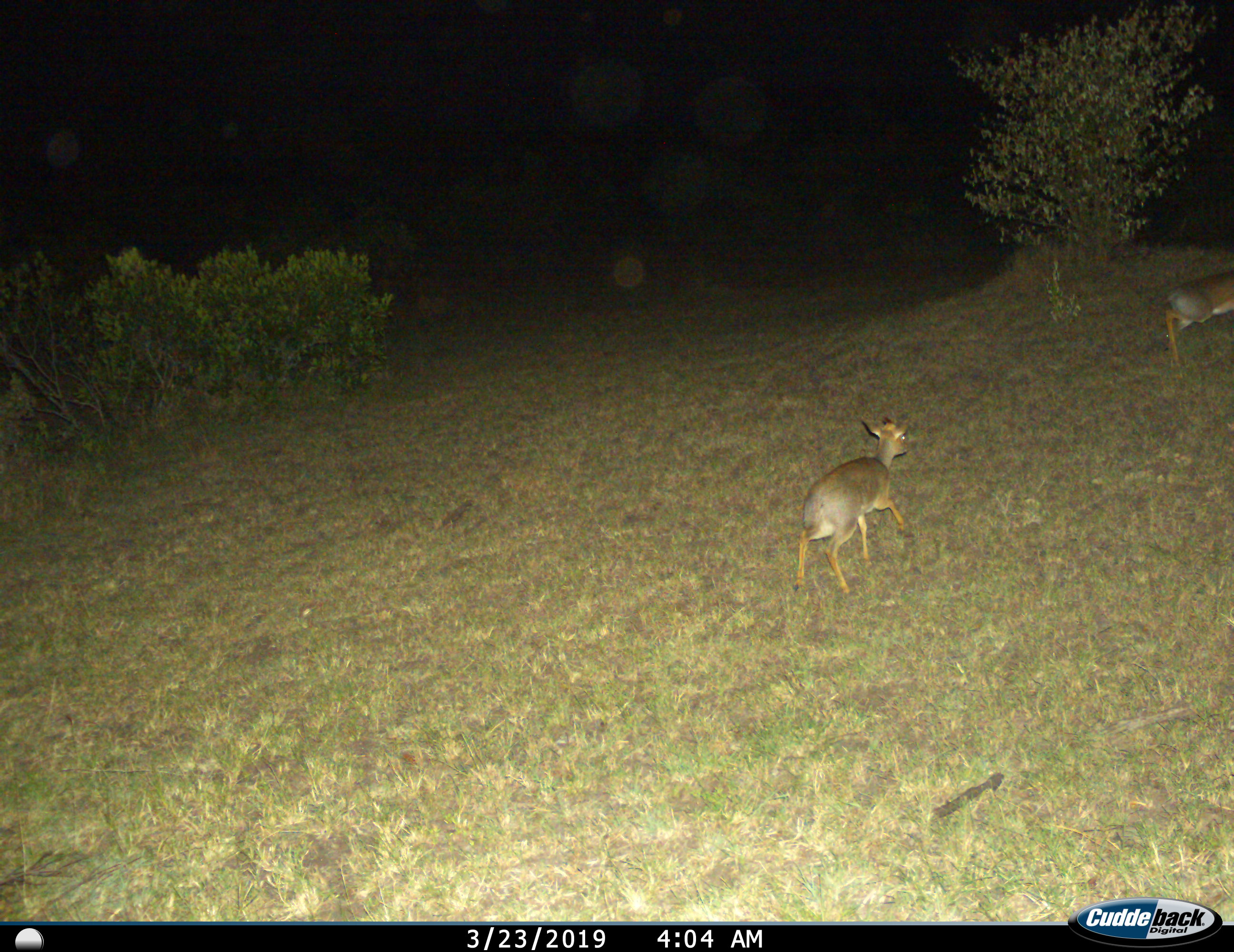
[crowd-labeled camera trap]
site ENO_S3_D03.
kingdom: Animalia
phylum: Chordata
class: Mammalia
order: Artiodactyla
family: Bovidae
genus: Madoqua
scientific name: Madoqua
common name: dik-dik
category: dikdik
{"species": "dikdik (dik-dik) (Madoqua)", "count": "2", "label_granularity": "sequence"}